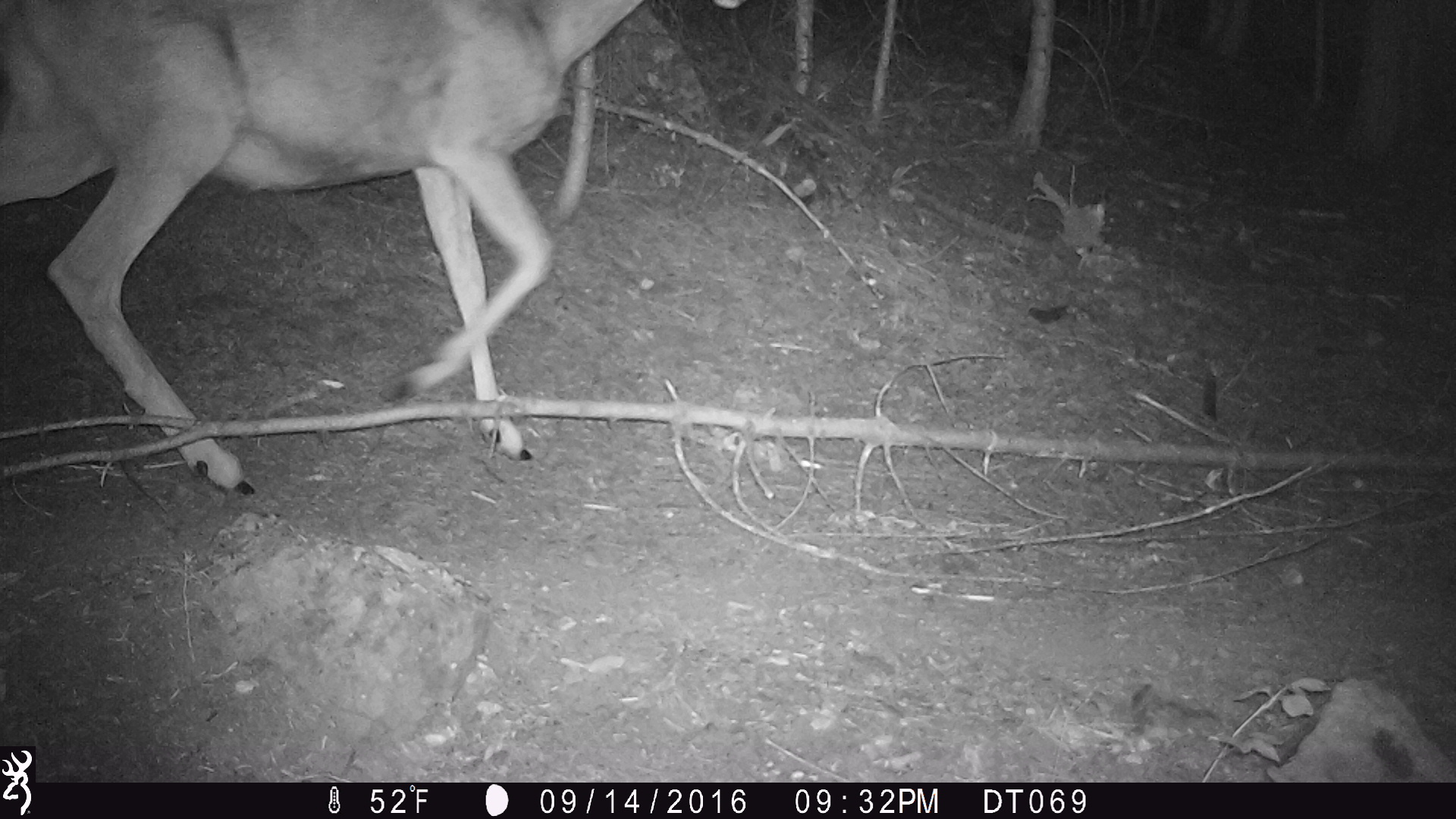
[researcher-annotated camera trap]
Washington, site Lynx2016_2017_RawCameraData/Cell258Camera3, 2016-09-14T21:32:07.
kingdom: Animalia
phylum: Chordata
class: Mammalia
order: Artiodactyla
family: Cervidae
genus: Odocoileus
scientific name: Odocoileus hemionus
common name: mule deer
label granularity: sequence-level